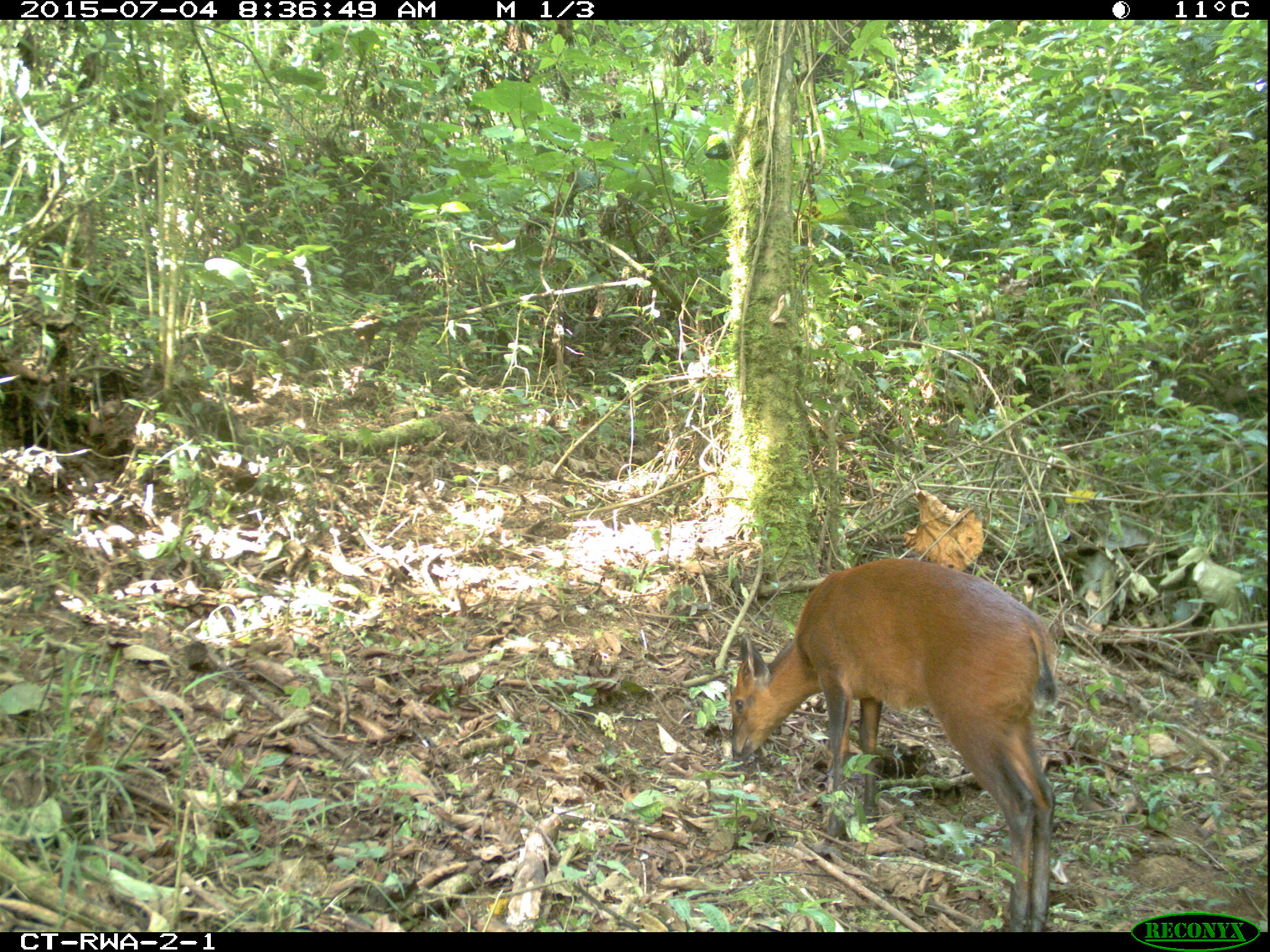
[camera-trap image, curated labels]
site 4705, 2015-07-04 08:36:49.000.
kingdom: Animalia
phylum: Chordata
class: Mammalia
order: Artiodactyla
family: Bovidae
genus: Cephalophus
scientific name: Cephalophus nigrifrons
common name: black-fronted duiker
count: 1